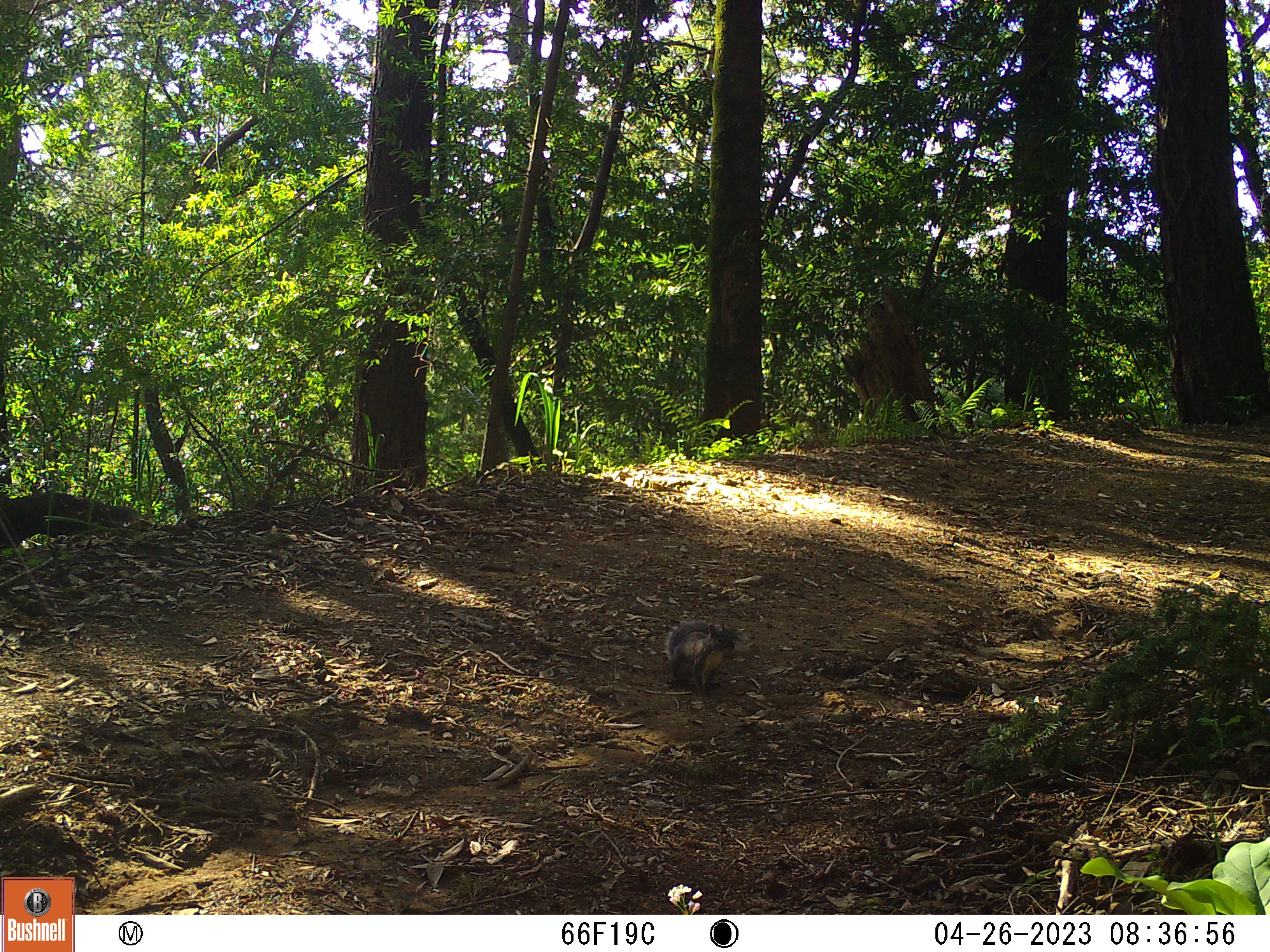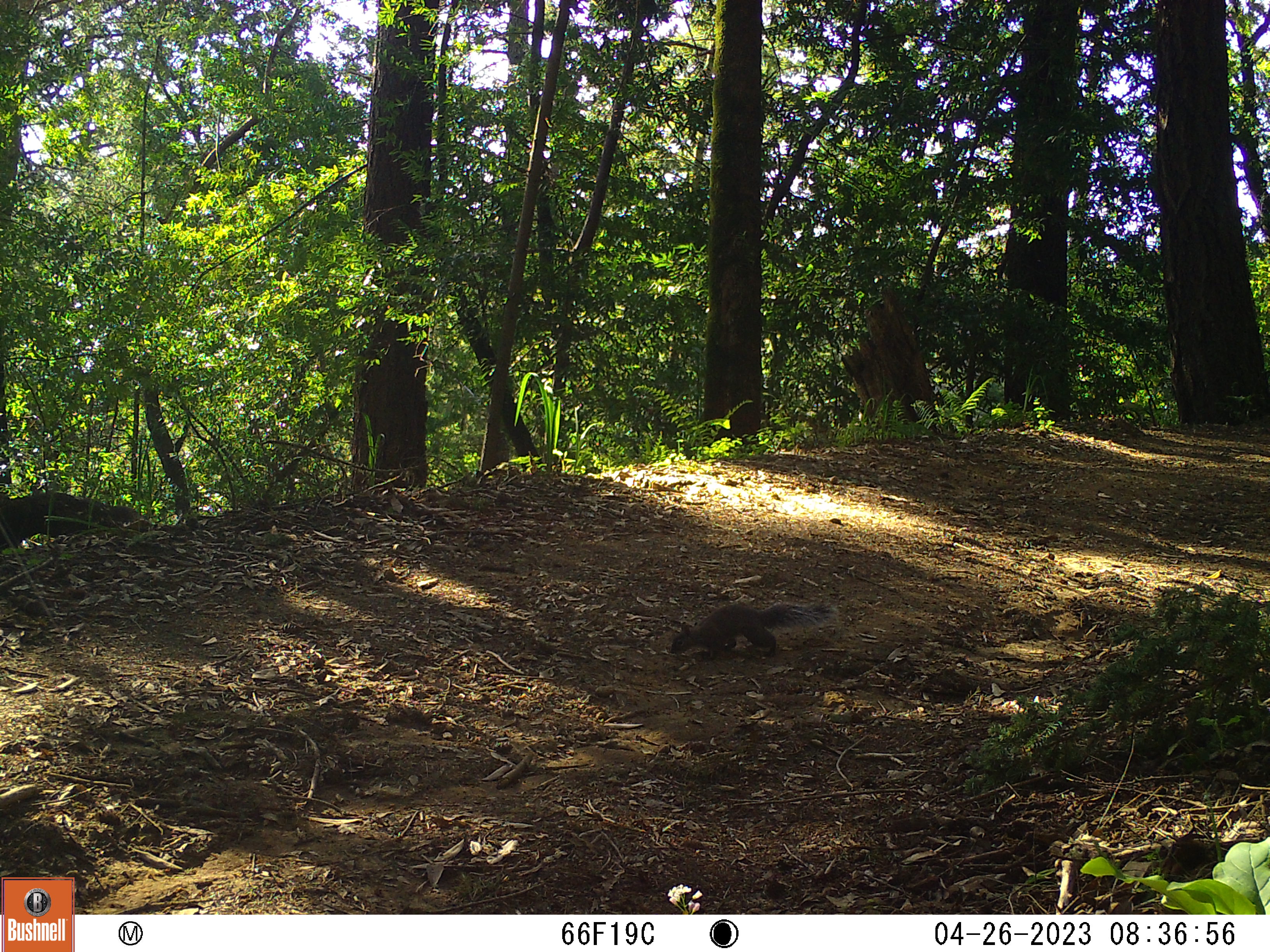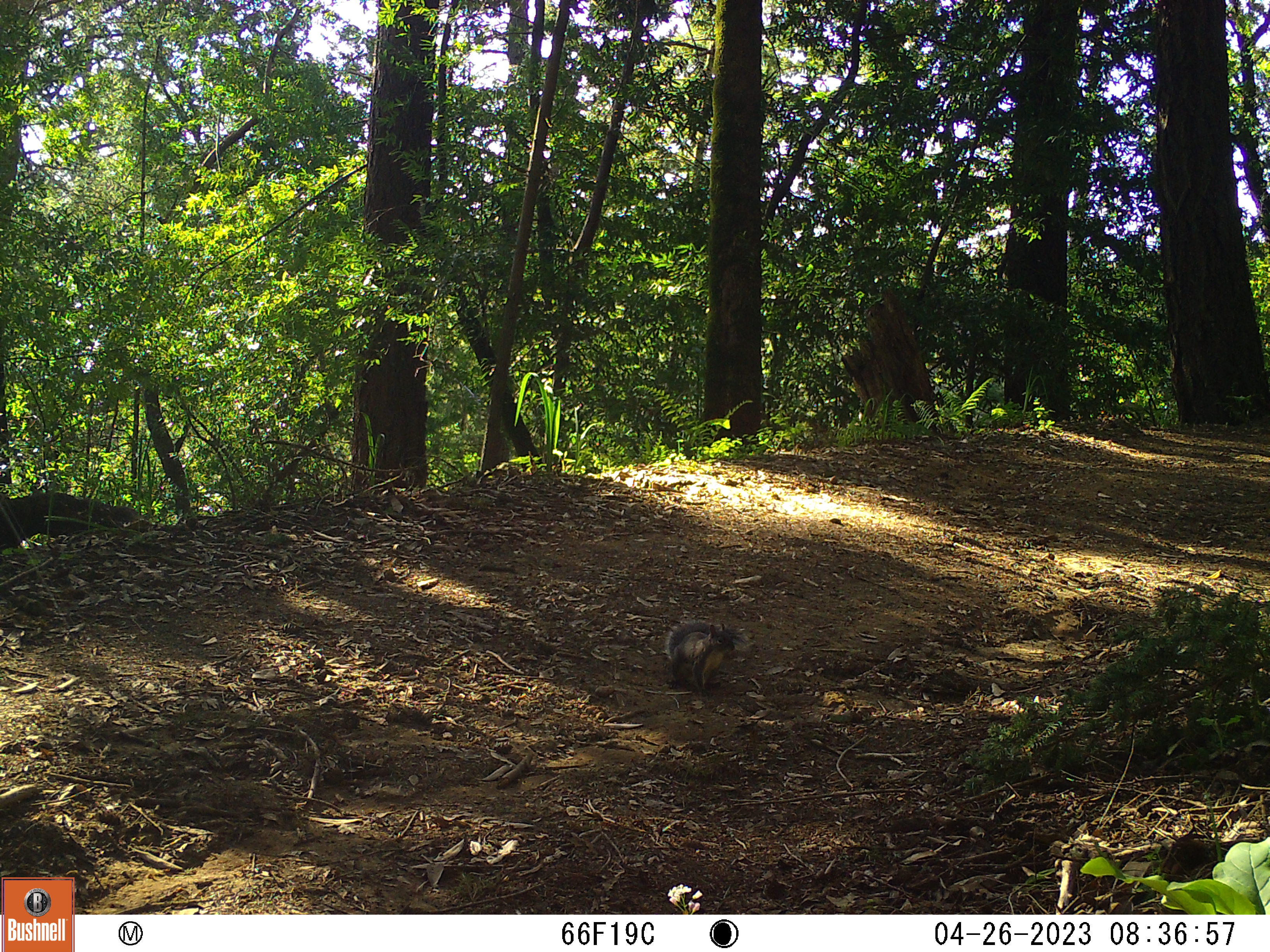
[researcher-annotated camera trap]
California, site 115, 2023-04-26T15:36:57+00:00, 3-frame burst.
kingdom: Animalia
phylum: Chordata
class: Mammalia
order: Rodentia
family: Sciuridae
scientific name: Sciuridae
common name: squirrel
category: unknown squirrel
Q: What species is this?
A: Unknown squirrel (squirrel) (Sciuridae).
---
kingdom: Animalia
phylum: Chordata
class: Mammalia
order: Rodentia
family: Sciuridae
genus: Sciurus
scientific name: Sciurus griseus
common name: western gray squirrel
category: western grey squirrel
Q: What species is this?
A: Western grey squirrel (western gray squirrel) (Sciurus griseus).